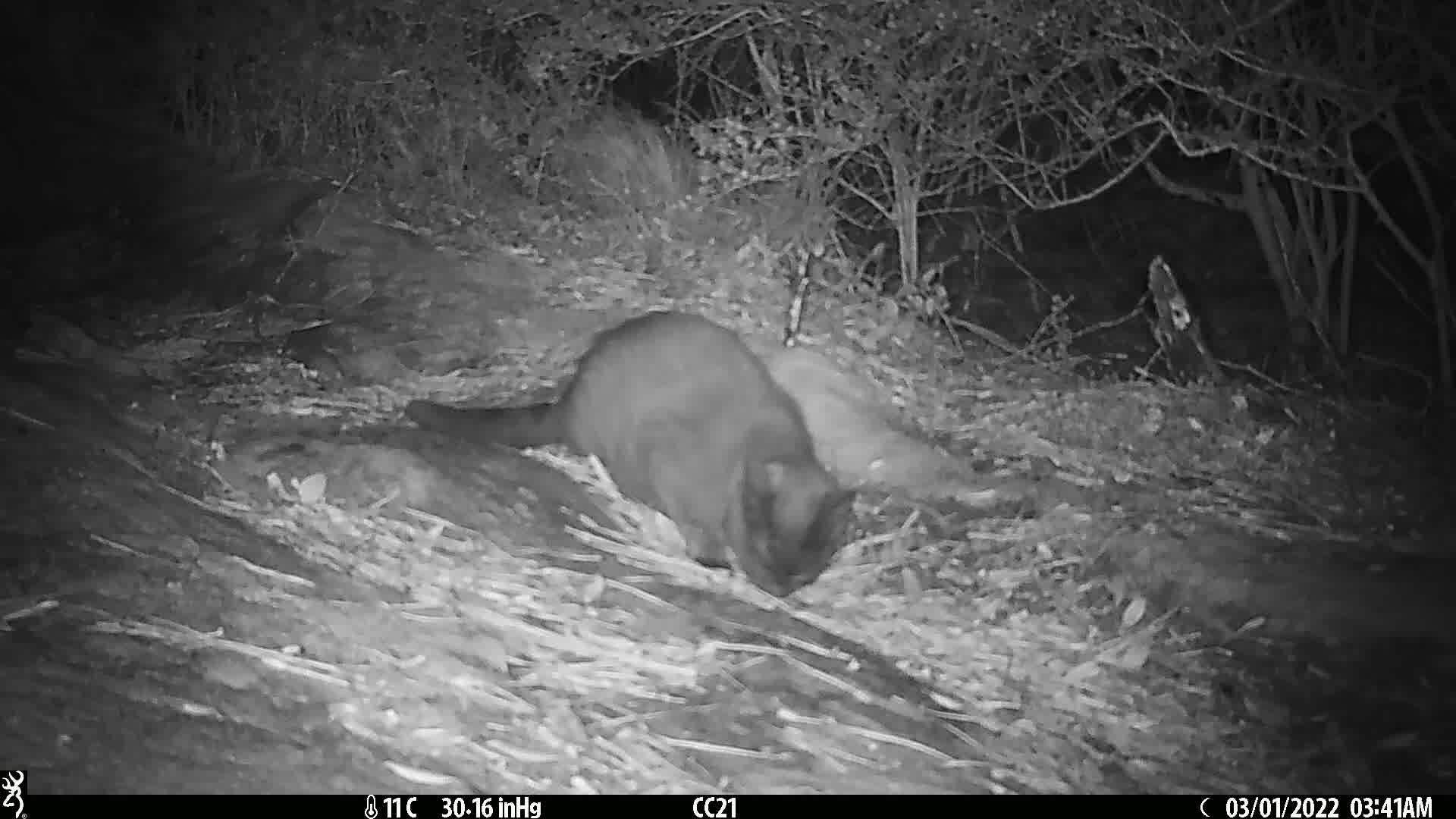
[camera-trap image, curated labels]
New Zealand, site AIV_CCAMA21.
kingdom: Animalia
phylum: Chordata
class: Mammalia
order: Carnivora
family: Felidae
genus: Felis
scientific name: Felis catus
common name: domestic cat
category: cat